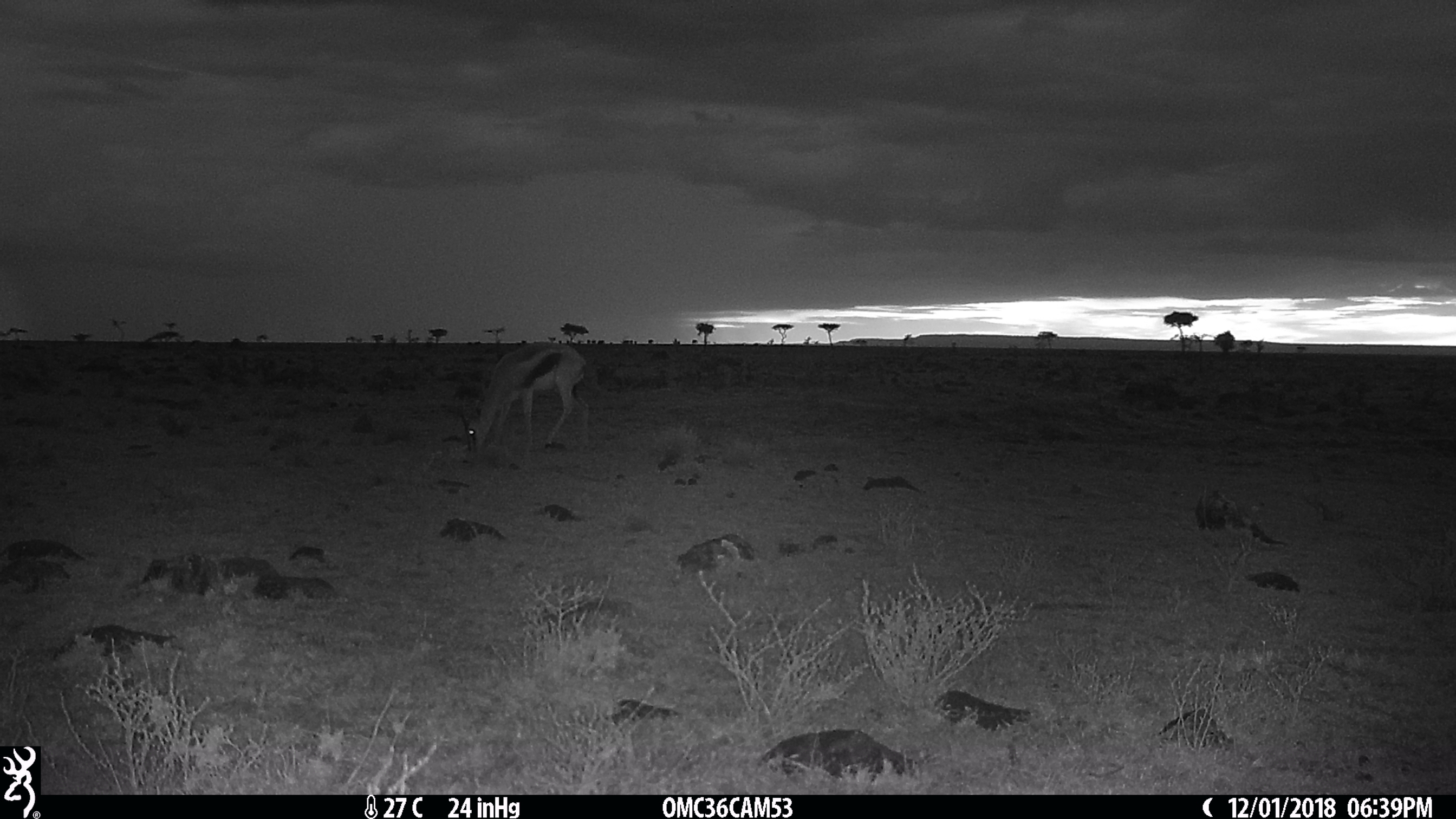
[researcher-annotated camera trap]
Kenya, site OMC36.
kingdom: Animalia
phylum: Chordata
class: Mammalia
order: Artiodactyla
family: Bovidae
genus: Eudorcas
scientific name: Eudorcas thomsonii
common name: thomon's gazelle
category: gazelle thomsons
Gazelle thomsons (thomon's gazelle) (Eudorcas thomsonii).